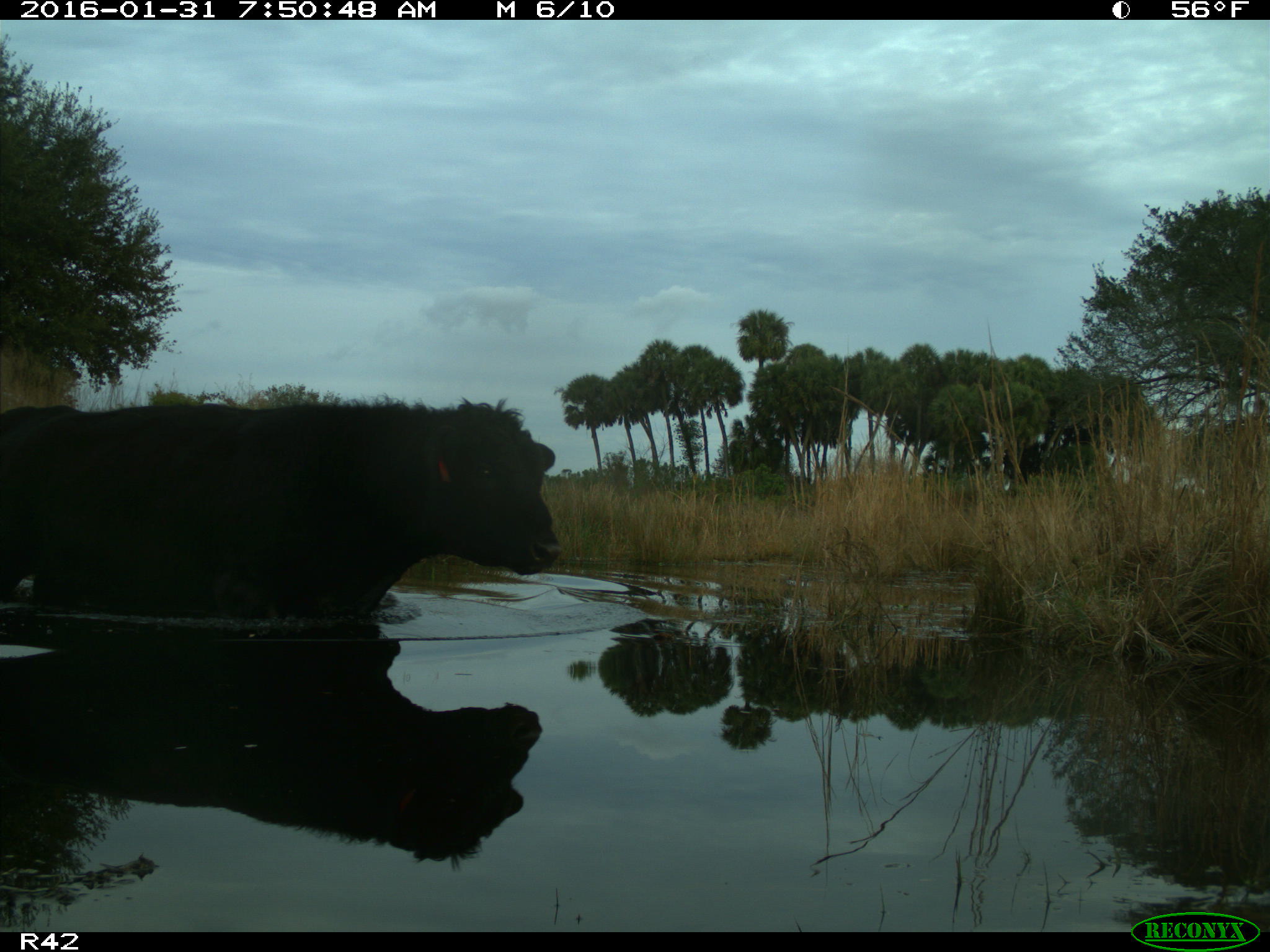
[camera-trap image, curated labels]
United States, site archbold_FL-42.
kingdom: Animalia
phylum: Chordata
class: Mammalia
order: Artiodactyla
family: Bovidae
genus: Bos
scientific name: Bos taurus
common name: domestic cow